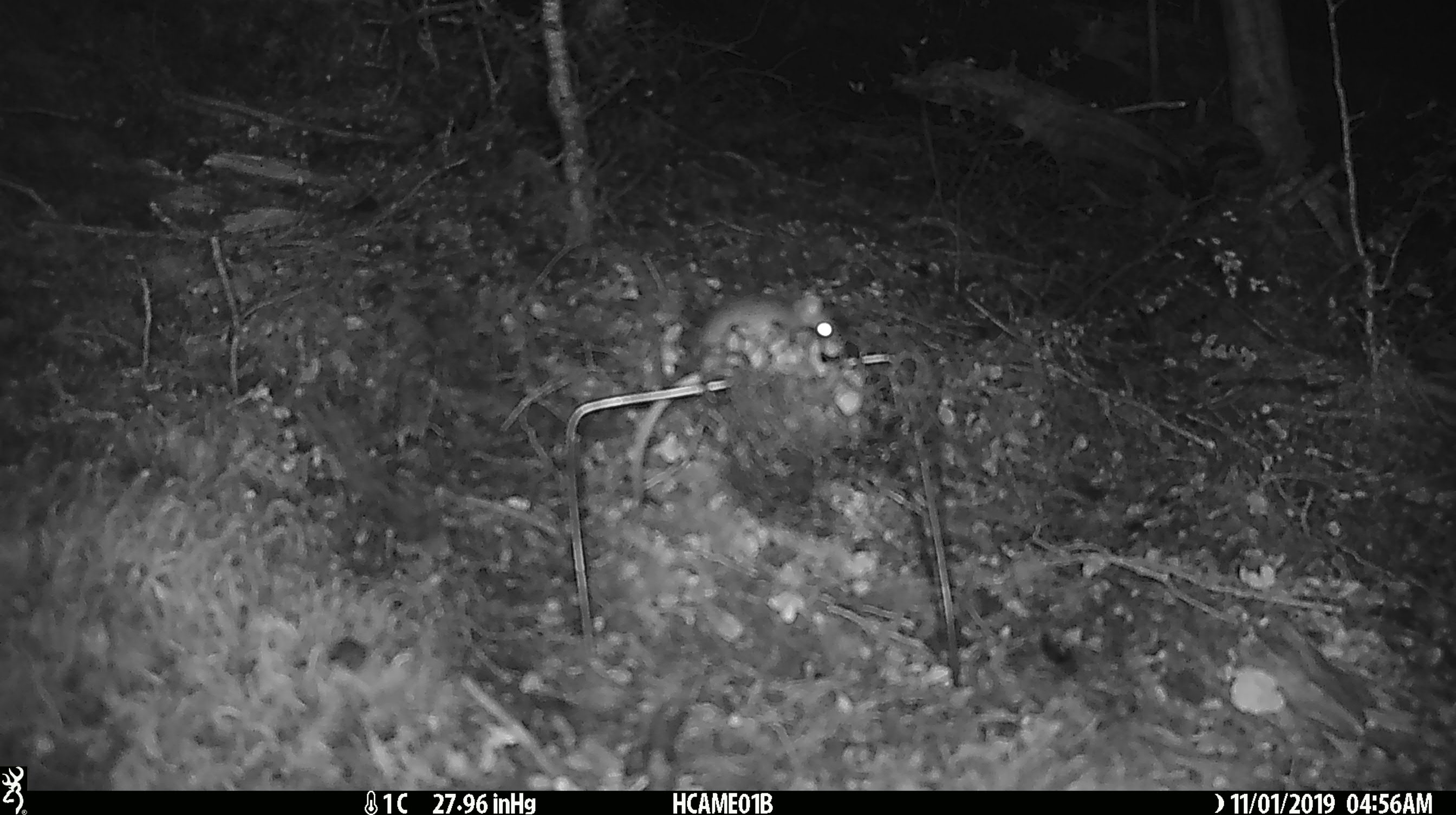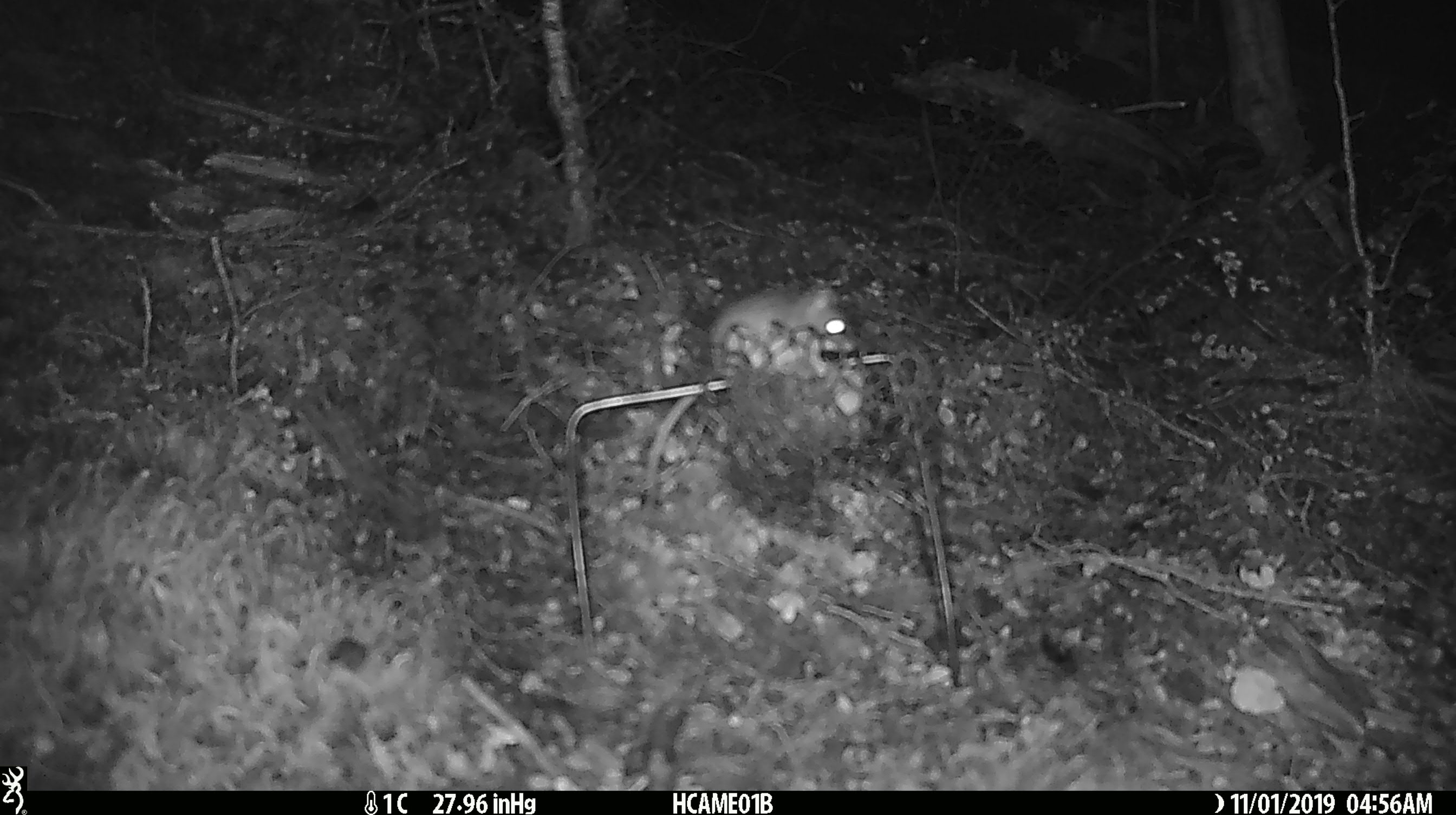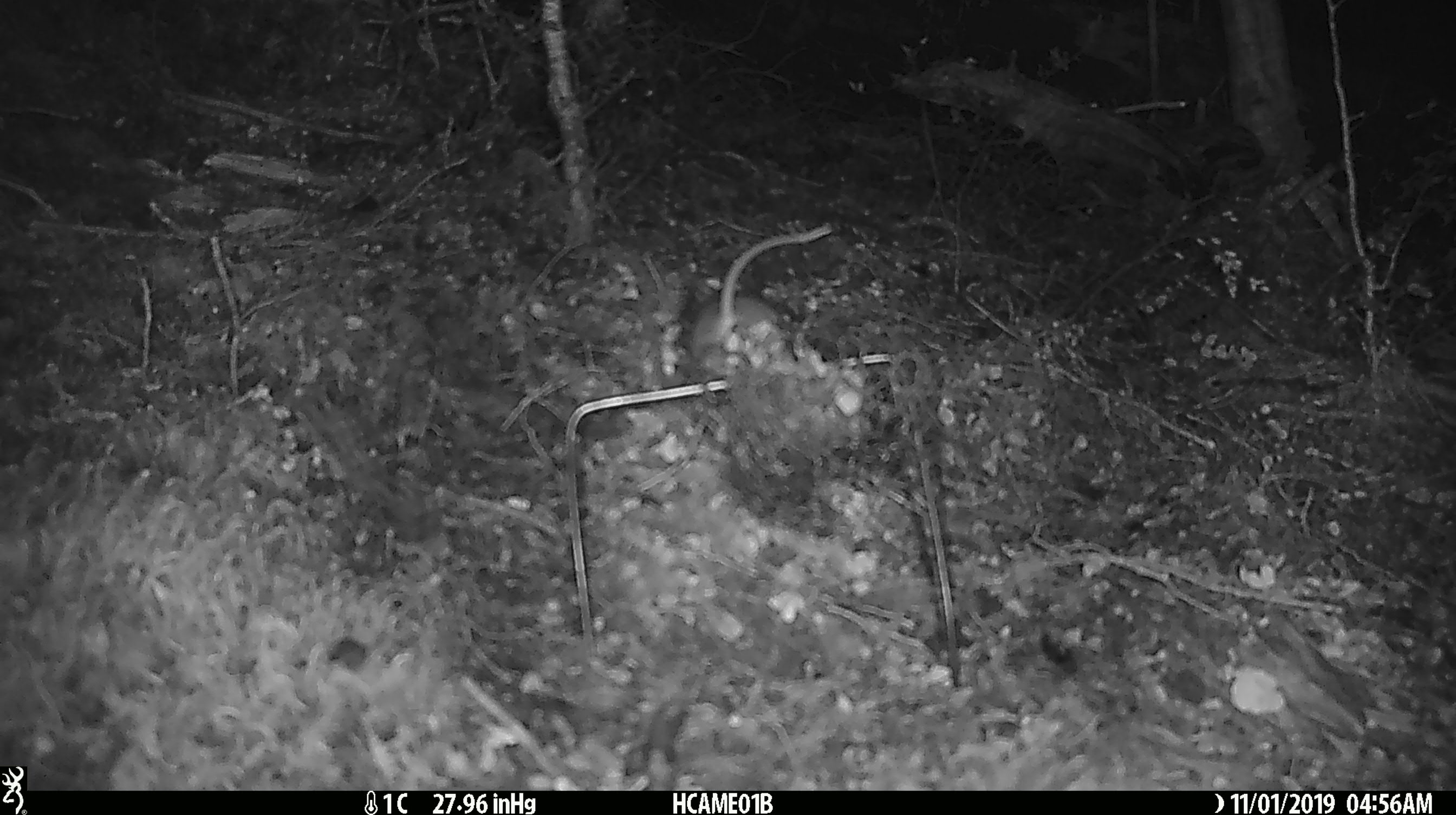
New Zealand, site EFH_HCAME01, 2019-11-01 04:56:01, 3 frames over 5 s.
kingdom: Animalia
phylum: Chordata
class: Mammalia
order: Rodentia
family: Muridae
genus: Mus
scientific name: Mus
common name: mouse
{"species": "mouse (Mus)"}